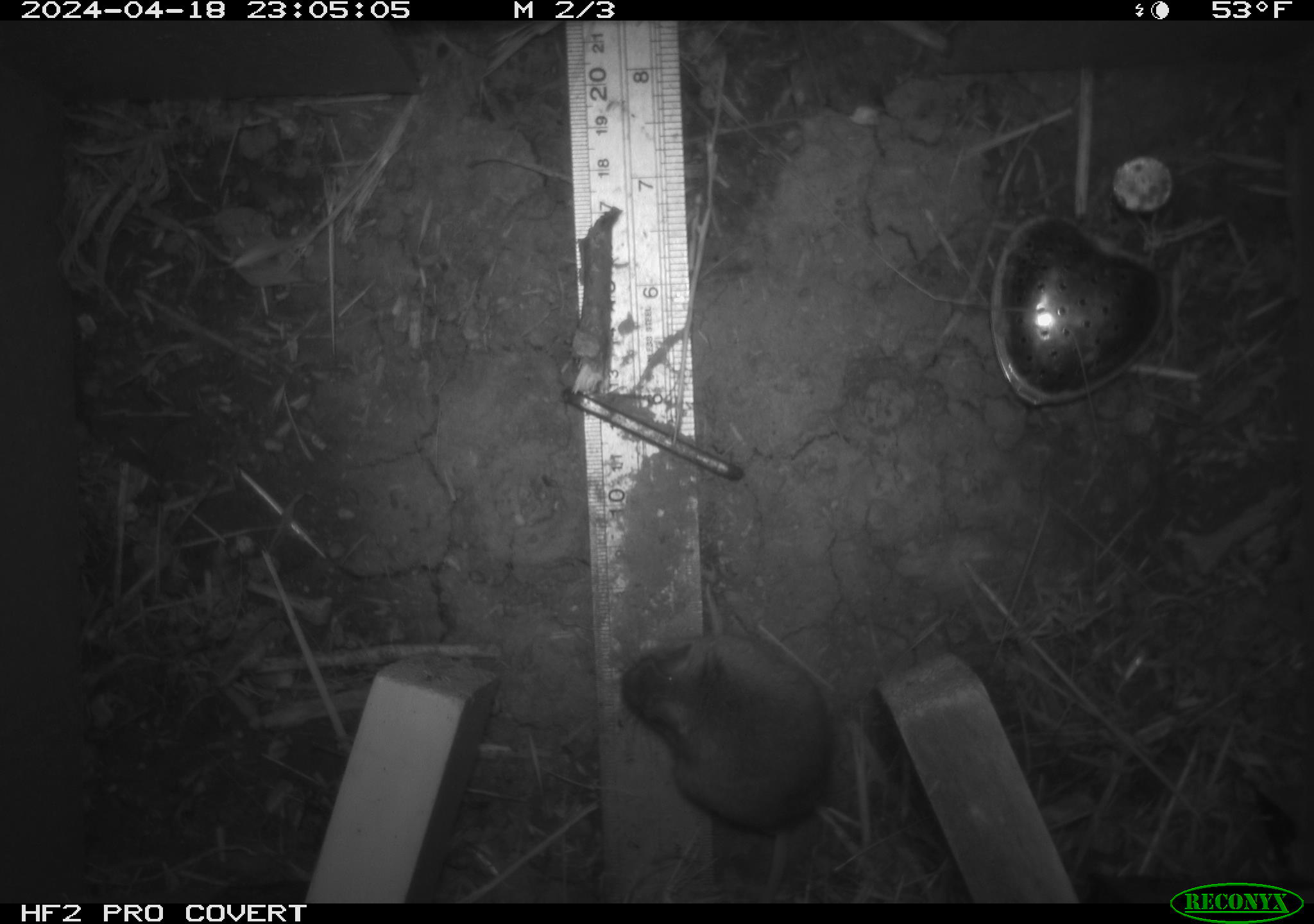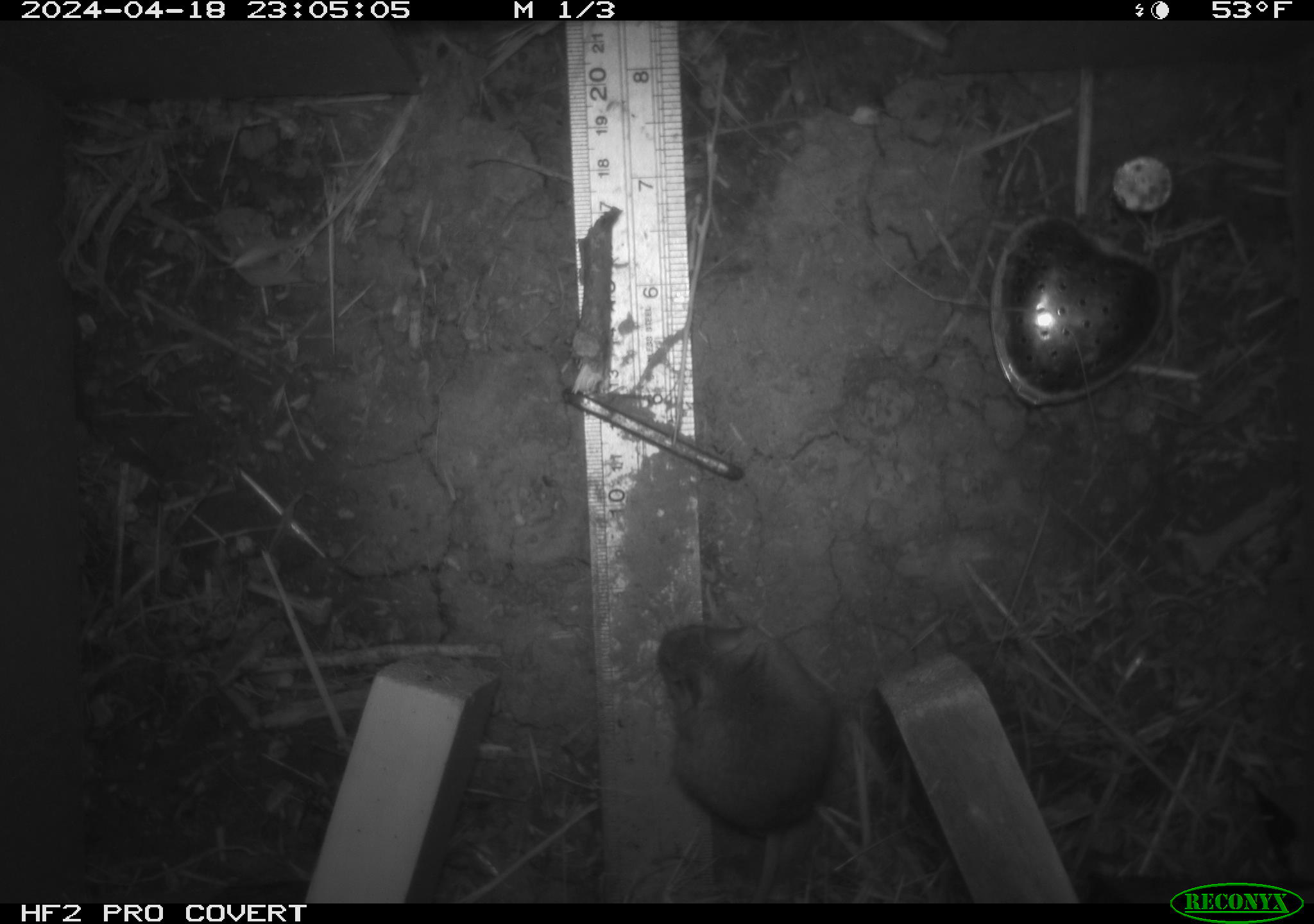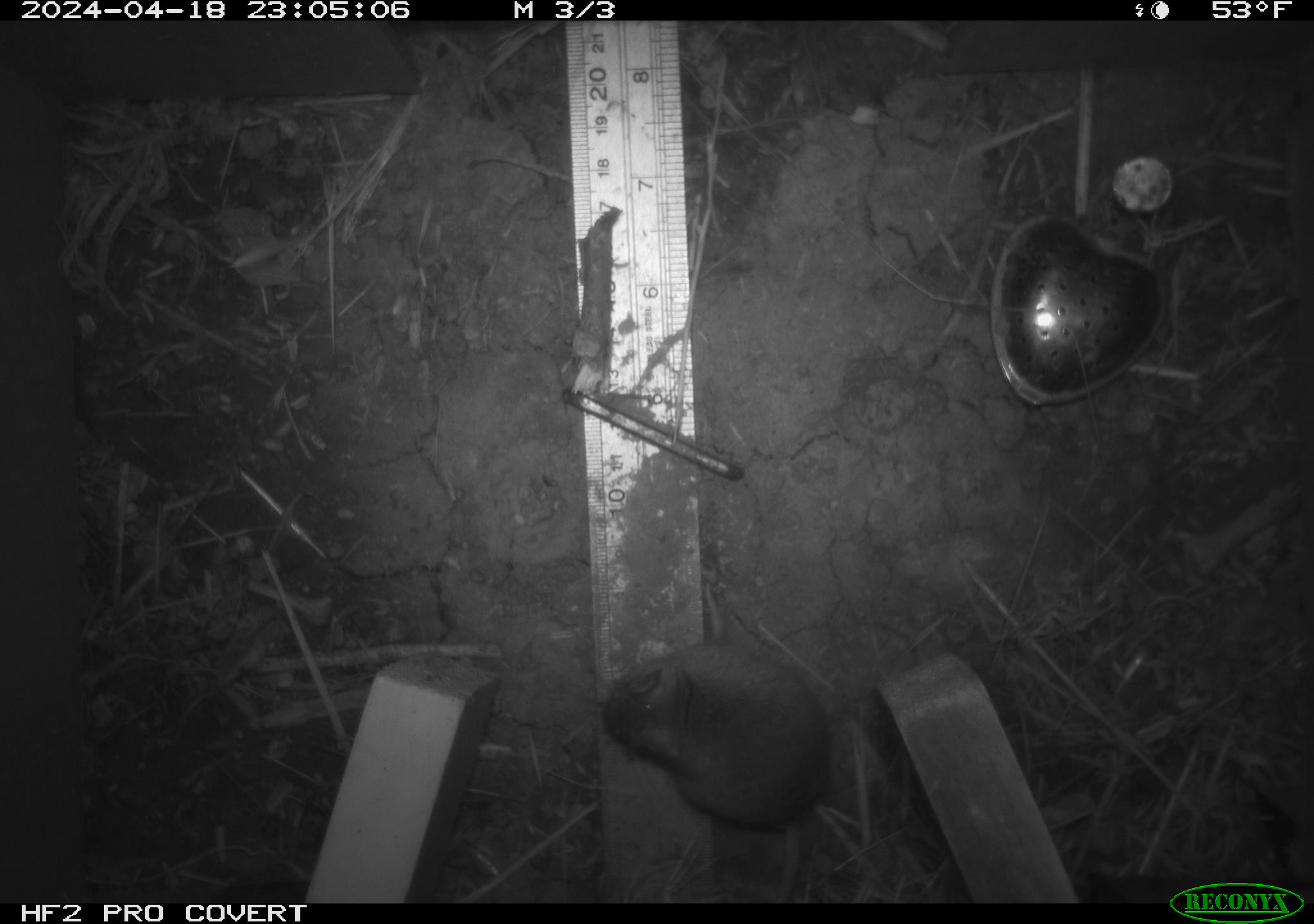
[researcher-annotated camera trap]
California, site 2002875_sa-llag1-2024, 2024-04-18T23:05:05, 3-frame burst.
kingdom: Animalia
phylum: Chordata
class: Mammalia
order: Rodentia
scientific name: Rodentia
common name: mouse species